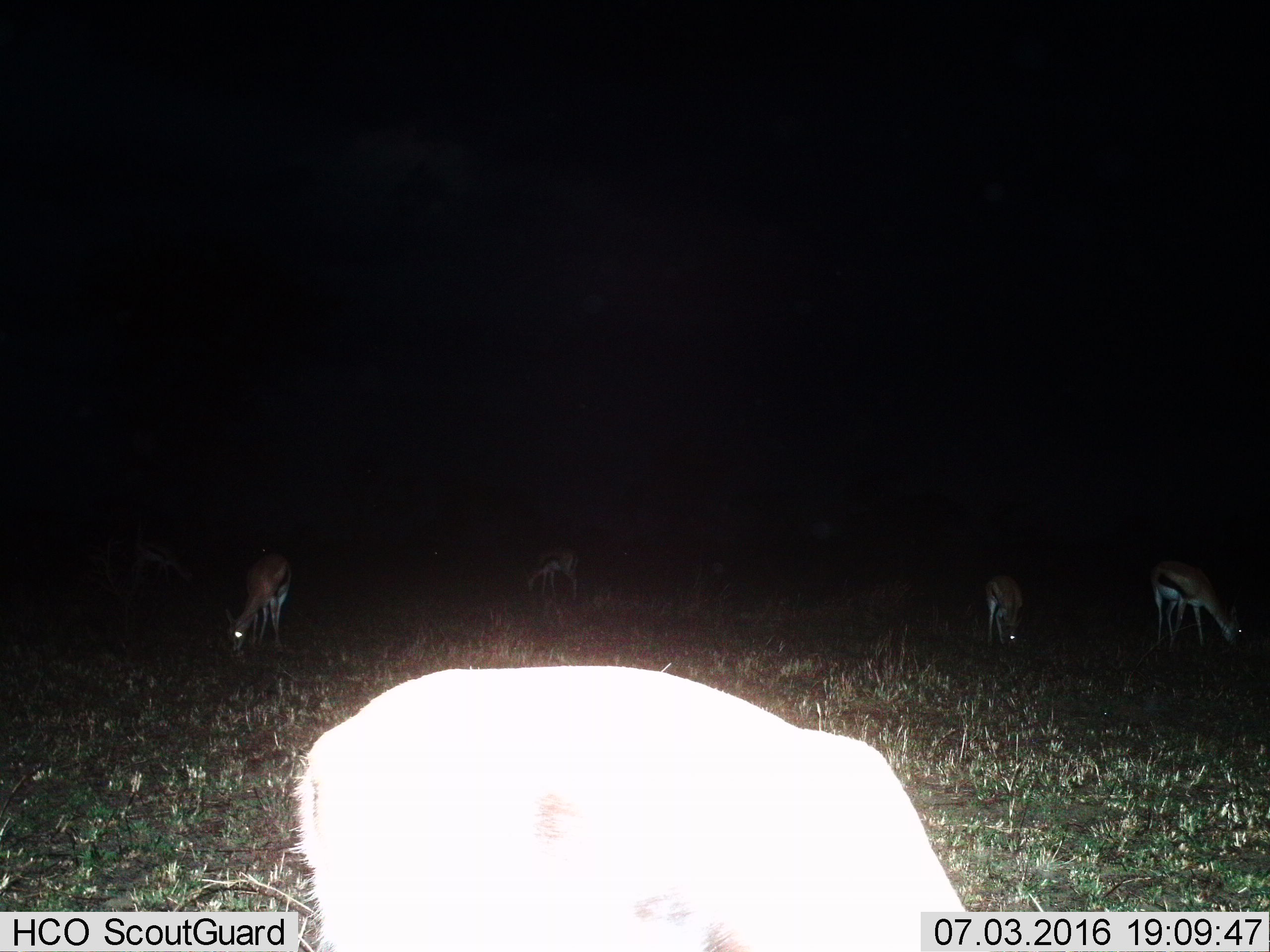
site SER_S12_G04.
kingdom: Animalia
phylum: Chordata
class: Mammalia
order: Artiodactyla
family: Bovidae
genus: Eudorcas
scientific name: Eudorcas thomsonii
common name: thomson's gazelle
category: gazellethomsons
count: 5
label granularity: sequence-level